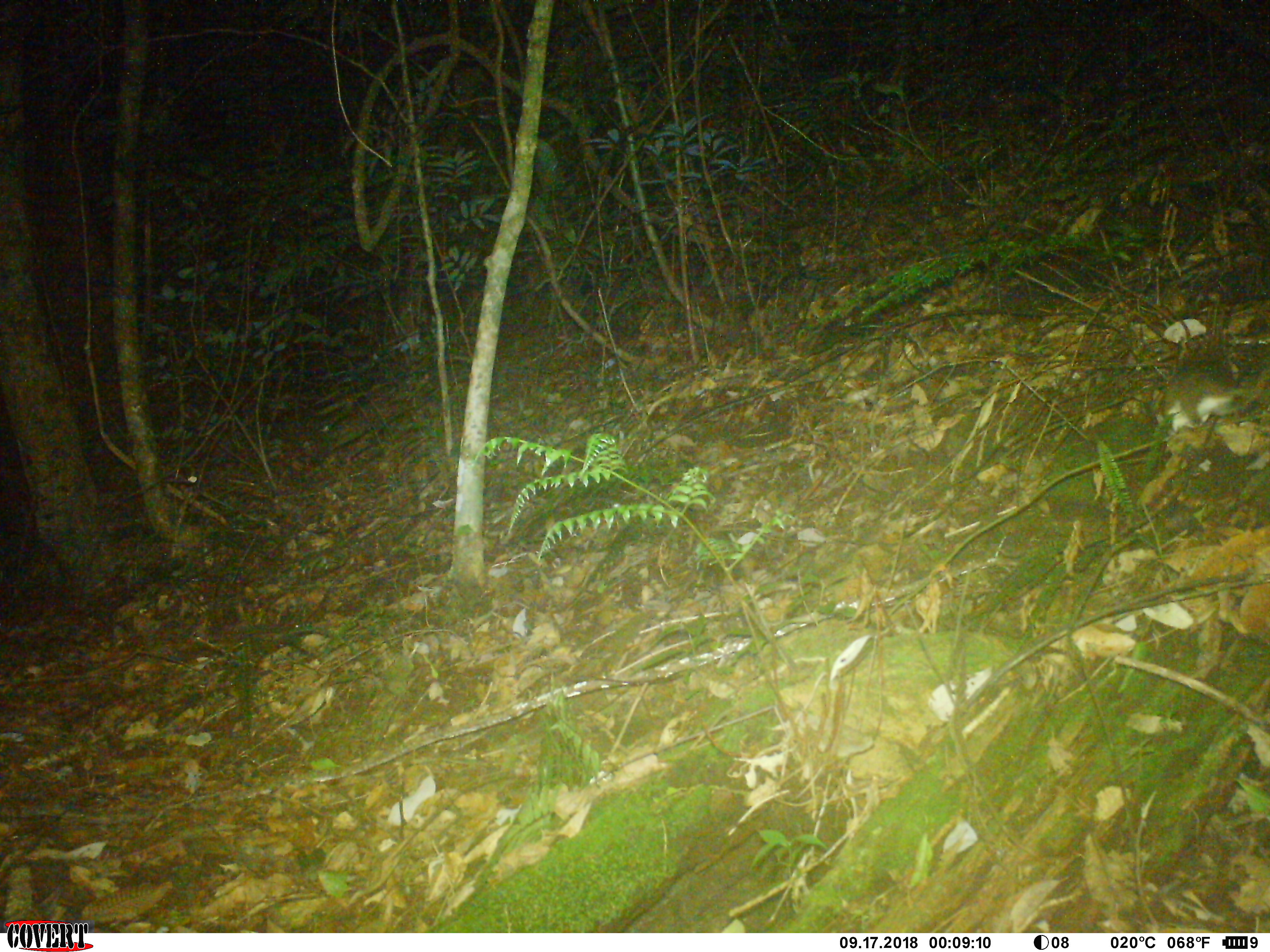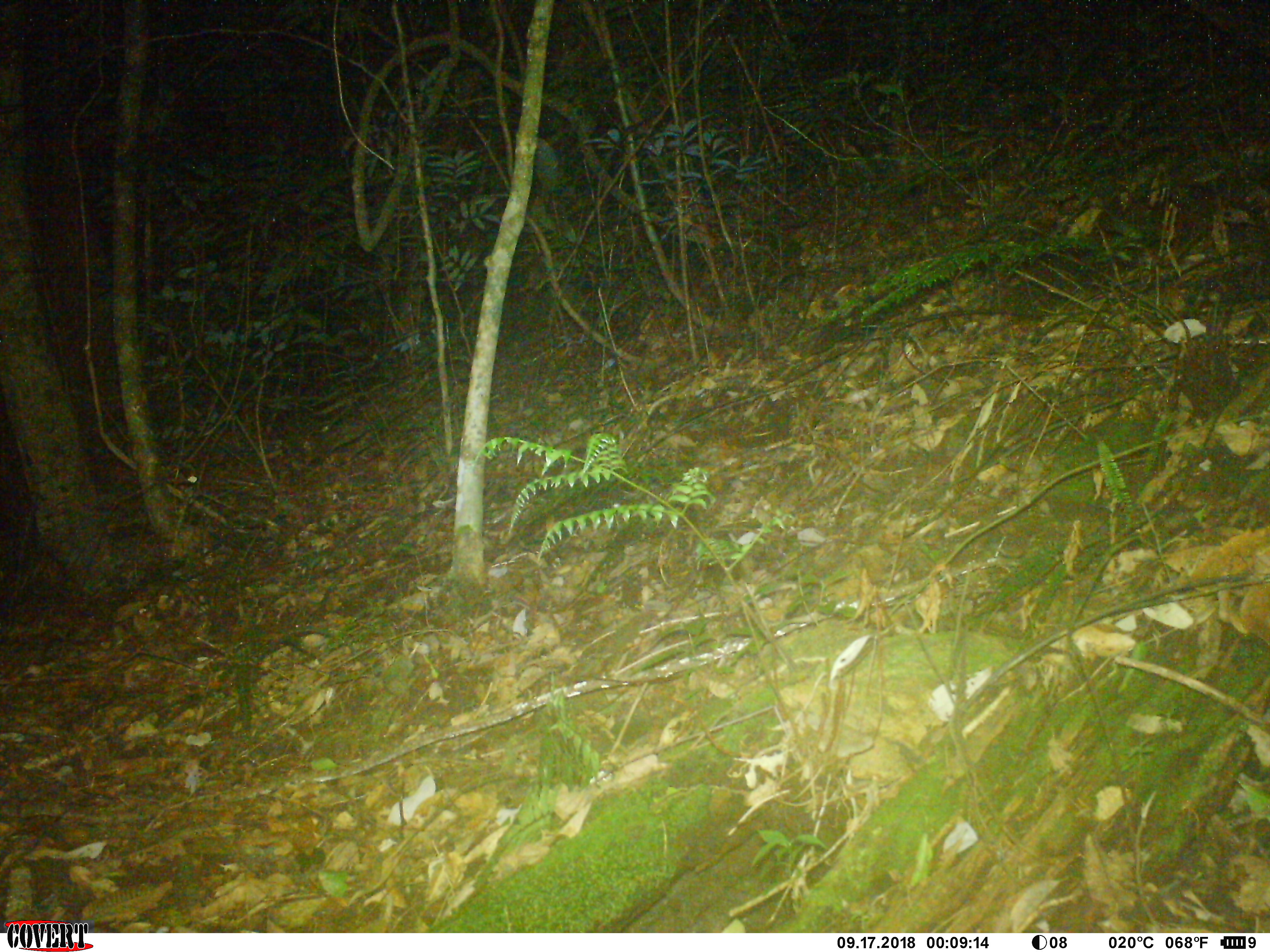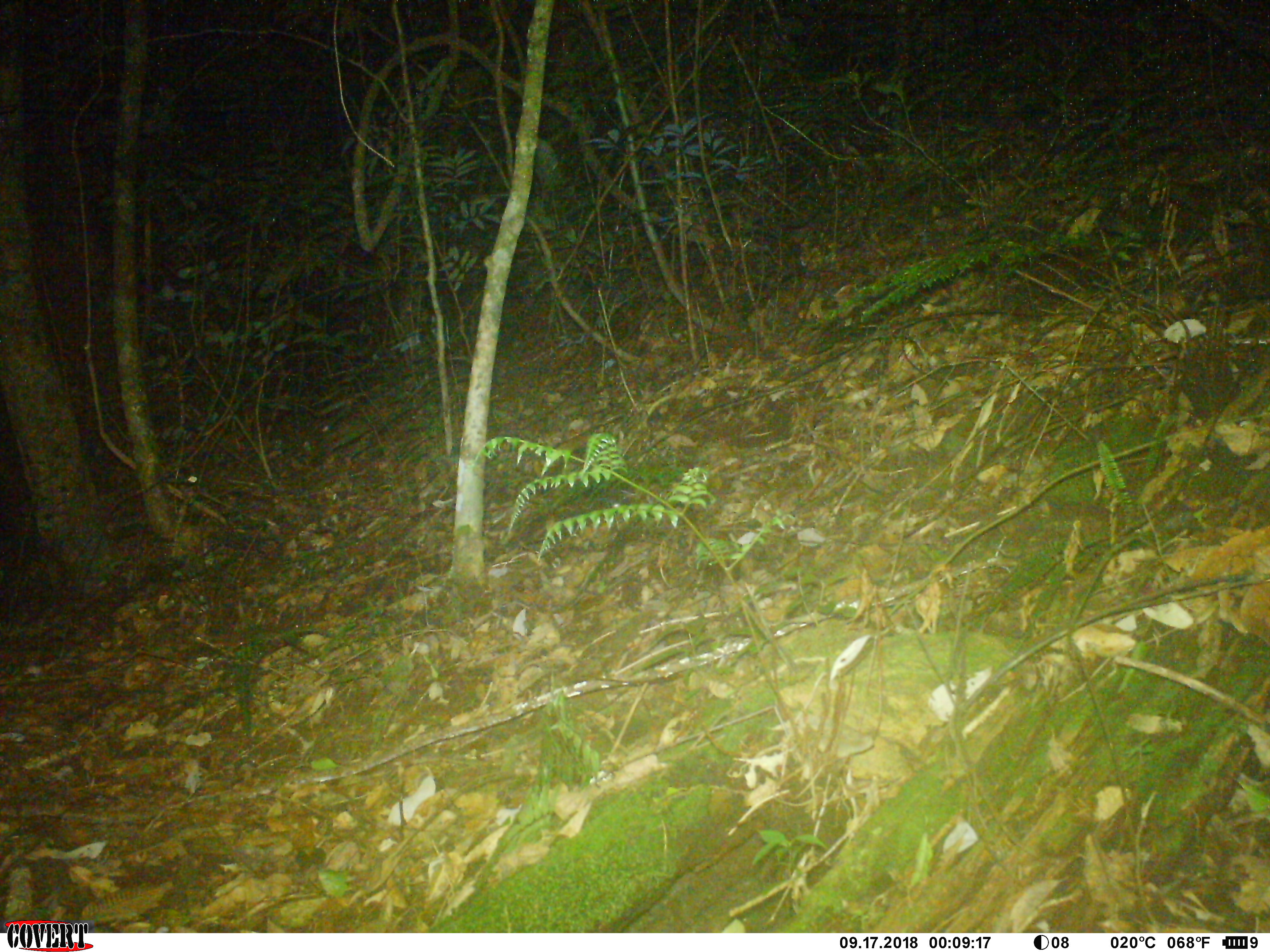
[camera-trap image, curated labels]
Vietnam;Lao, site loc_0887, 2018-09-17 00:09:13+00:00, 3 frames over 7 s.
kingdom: Animalia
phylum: Chordata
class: Mammalia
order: Rodentia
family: Muridae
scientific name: Muridae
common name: old-world mice and rats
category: unidentified murid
Unidentified murid (old-world mice and rats) (Muridae). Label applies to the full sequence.